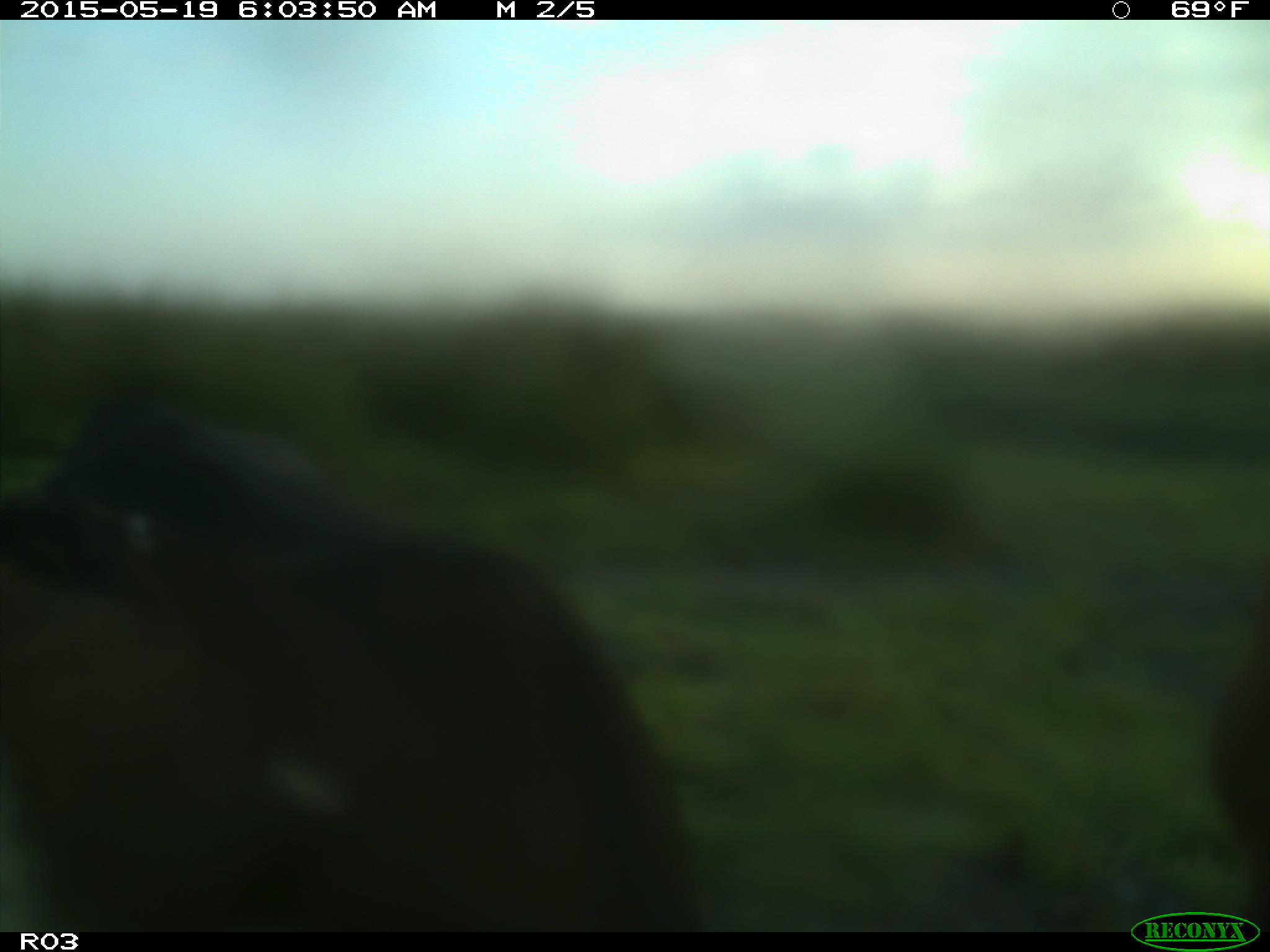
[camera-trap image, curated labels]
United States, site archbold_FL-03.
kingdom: Animalia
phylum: Chordata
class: Mammalia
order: Artiodactyla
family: Bovidae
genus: Bos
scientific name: Bos taurus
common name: domestic cow